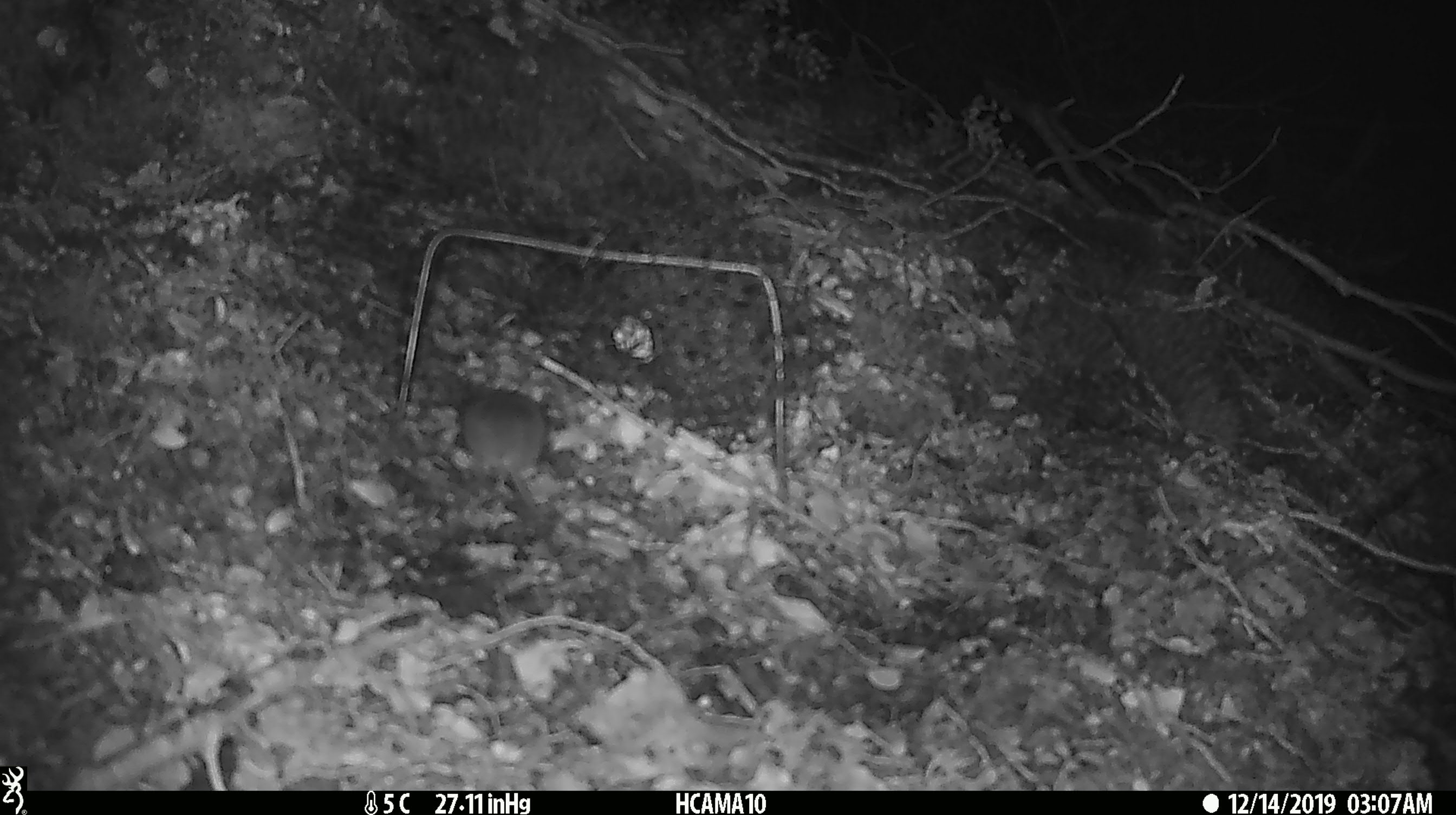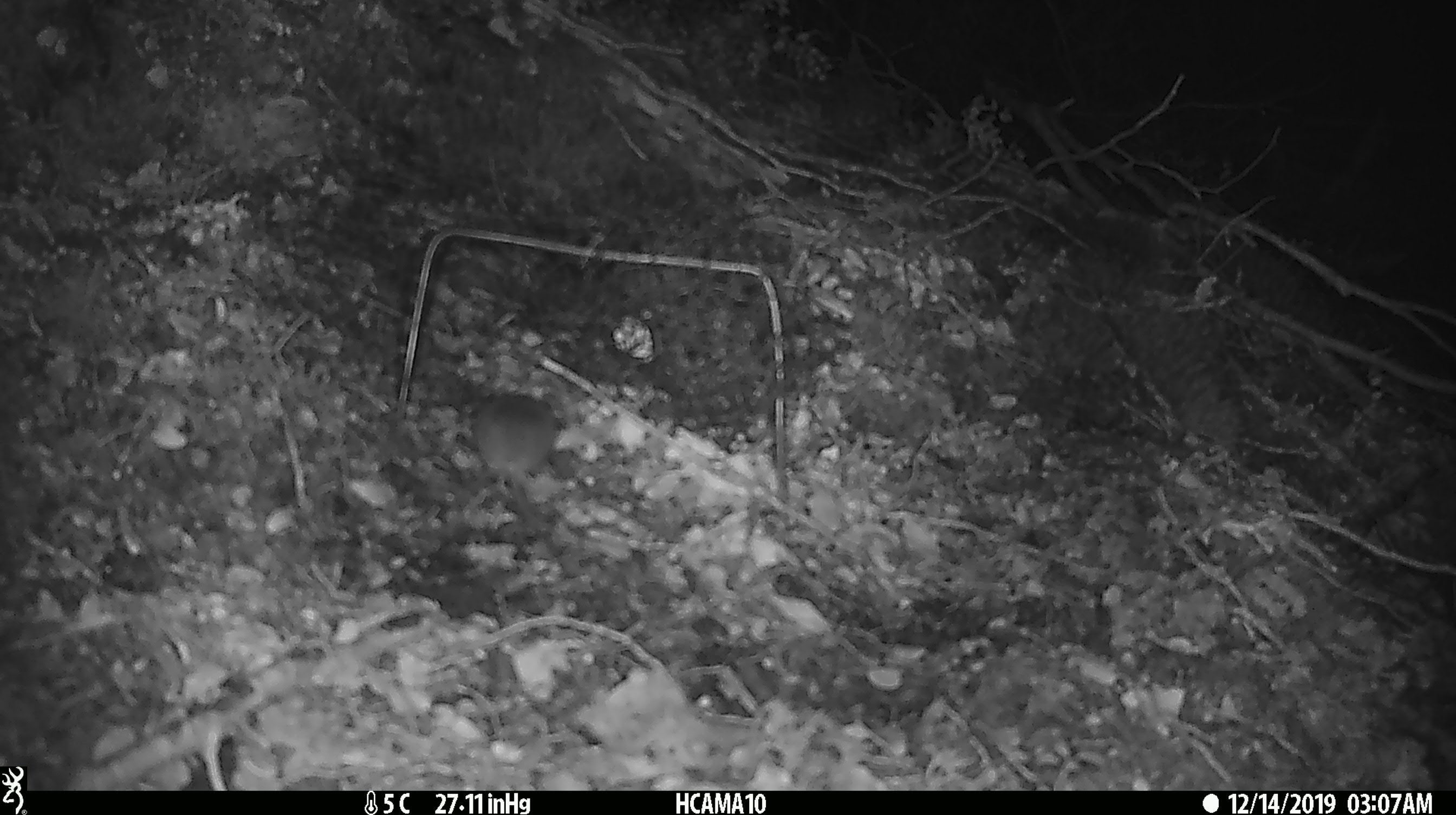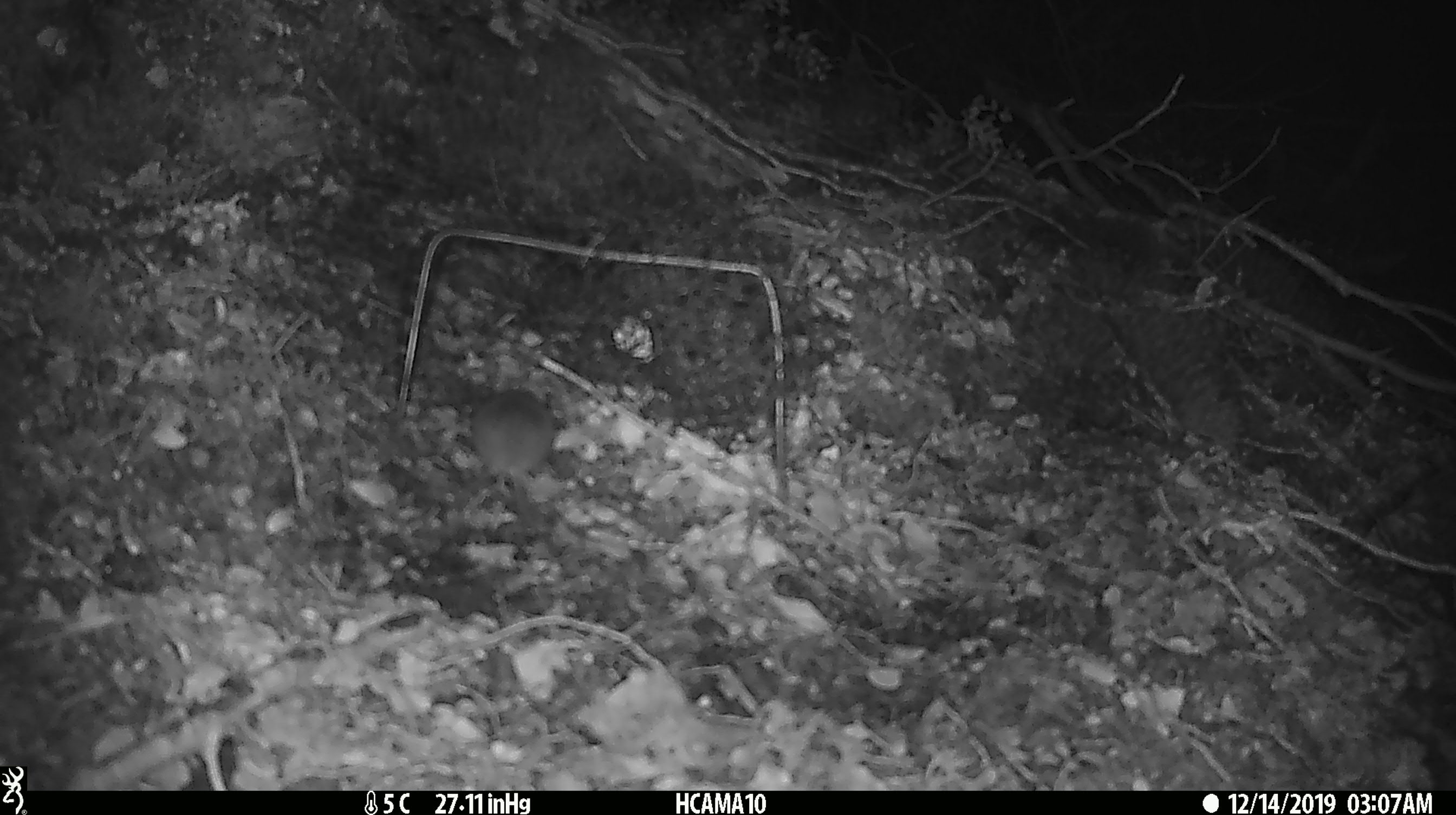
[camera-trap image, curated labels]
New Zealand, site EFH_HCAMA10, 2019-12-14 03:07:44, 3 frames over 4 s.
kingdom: Animalia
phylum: Chordata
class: Mammalia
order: Rodentia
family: Muridae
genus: Mus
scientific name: Mus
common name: mouse